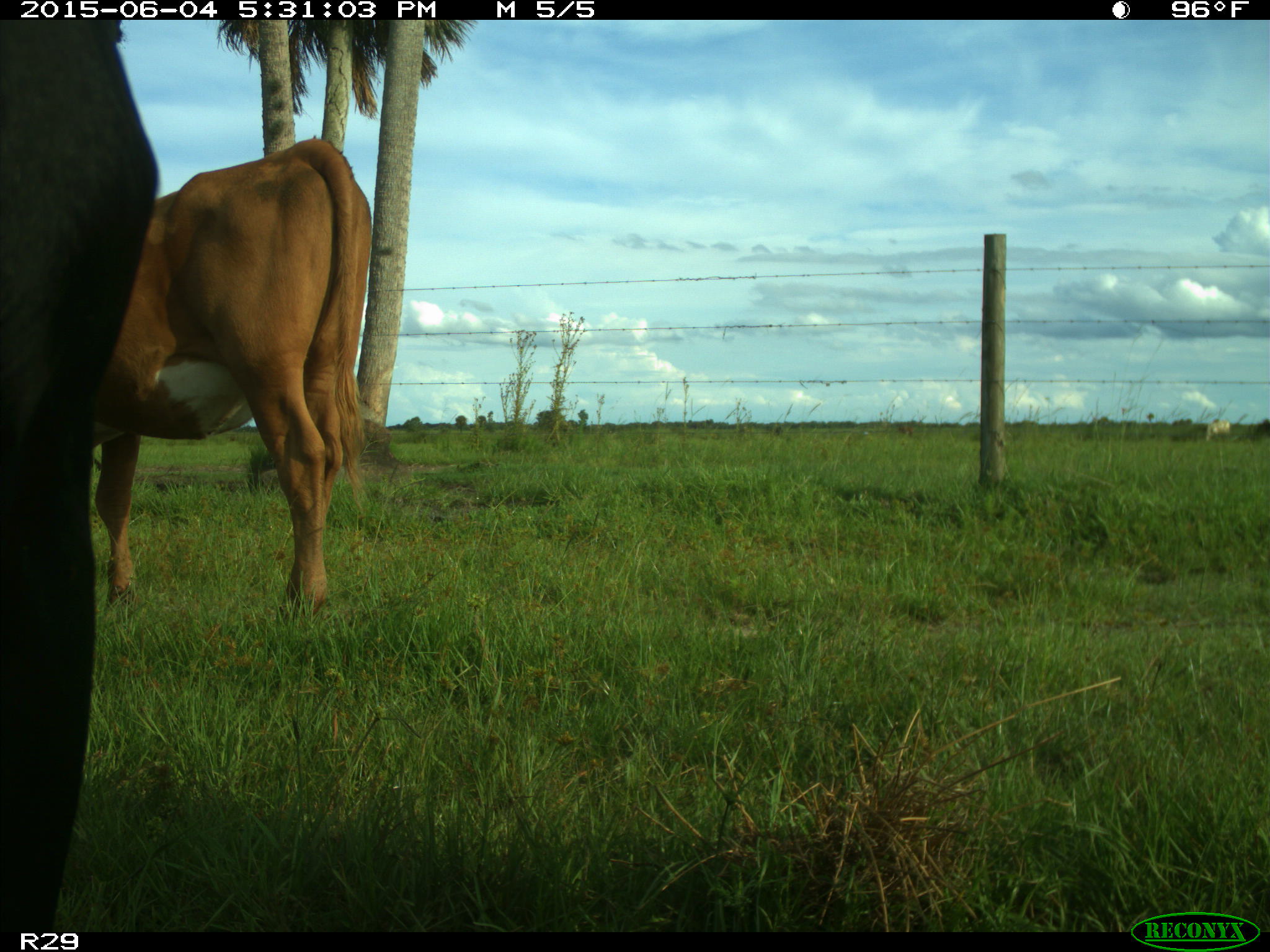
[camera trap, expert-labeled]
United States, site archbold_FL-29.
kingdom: Animalia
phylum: Chordata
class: Mammalia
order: Artiodactyla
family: Bovidae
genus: Bos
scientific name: Bos taurus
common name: domestic cow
Bos taurus (domestic cow).